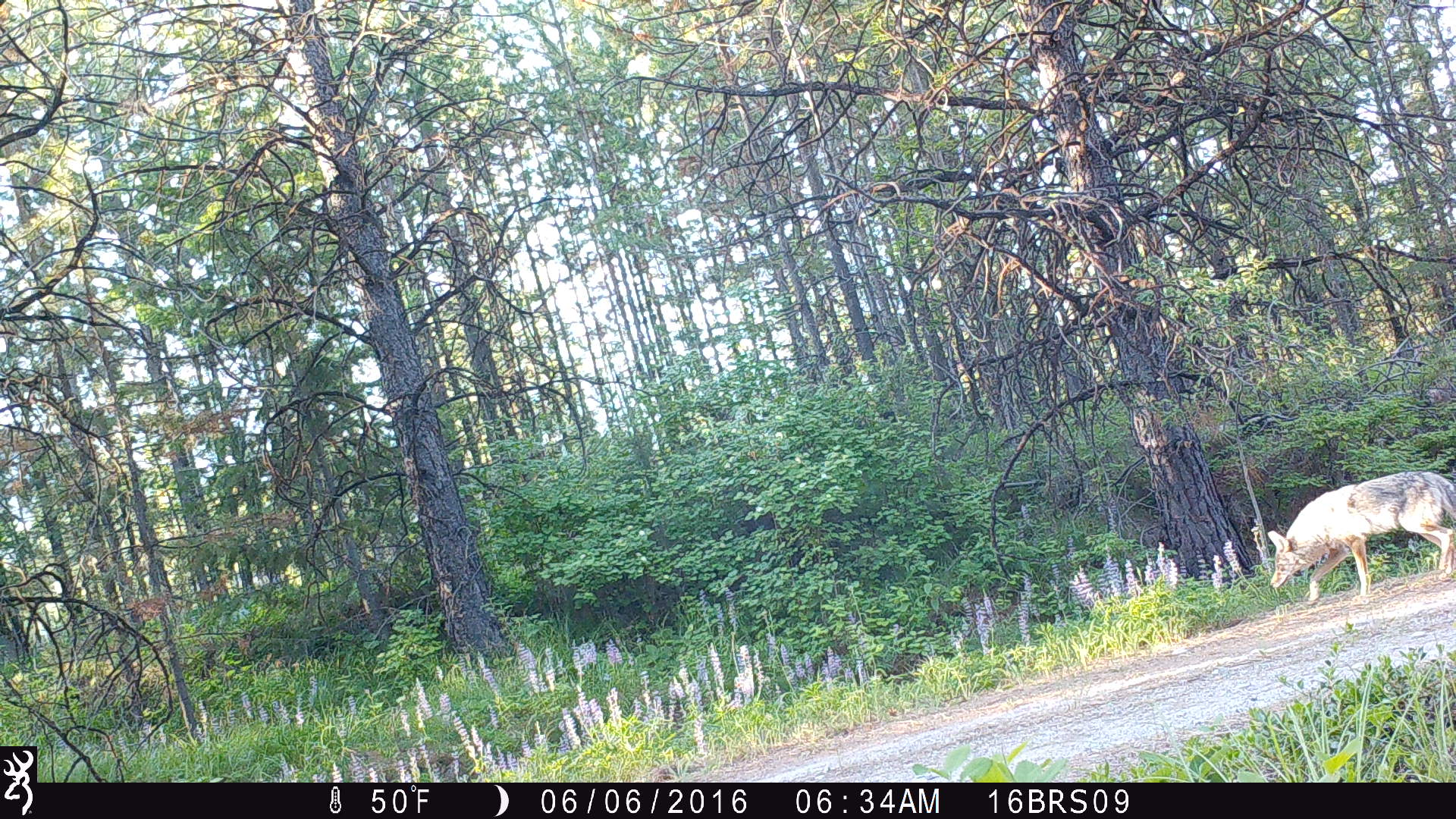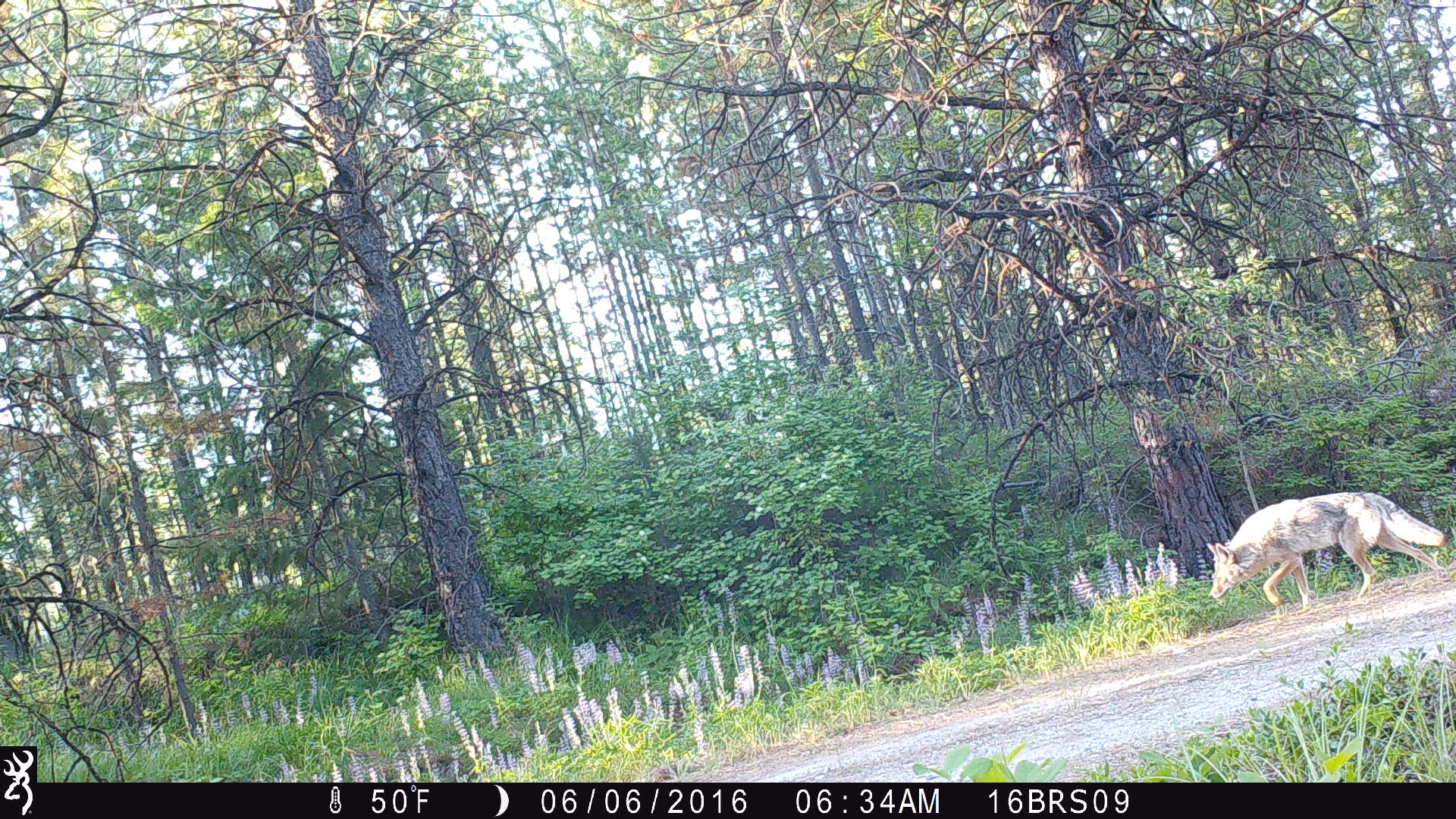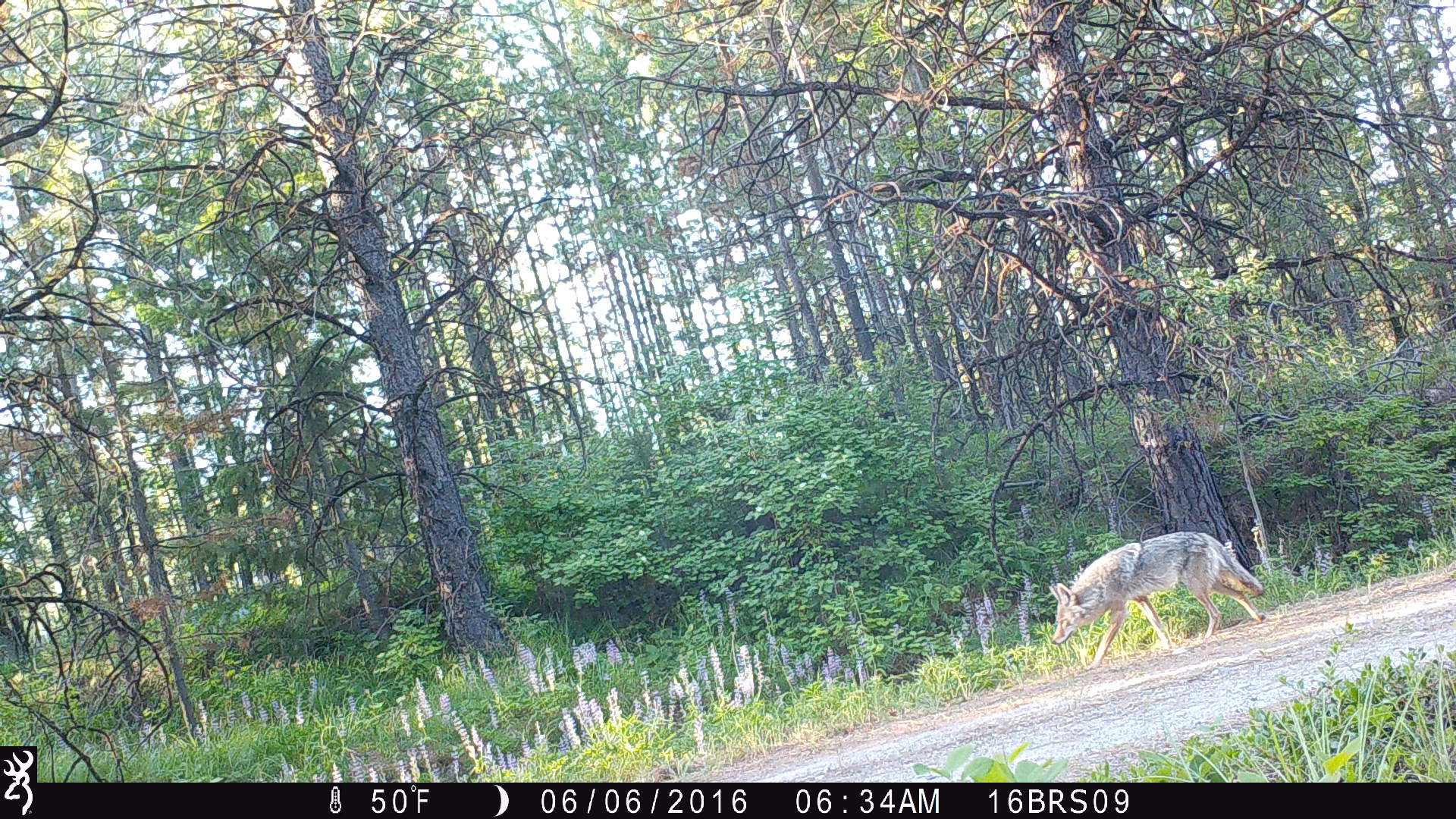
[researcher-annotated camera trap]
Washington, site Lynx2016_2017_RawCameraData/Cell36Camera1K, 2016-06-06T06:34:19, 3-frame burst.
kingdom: Animalia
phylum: Chordata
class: Mammalia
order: Carnivora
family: Canidae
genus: Canis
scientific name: Canis latrans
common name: coyote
Canis latrans (coyote). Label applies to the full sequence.